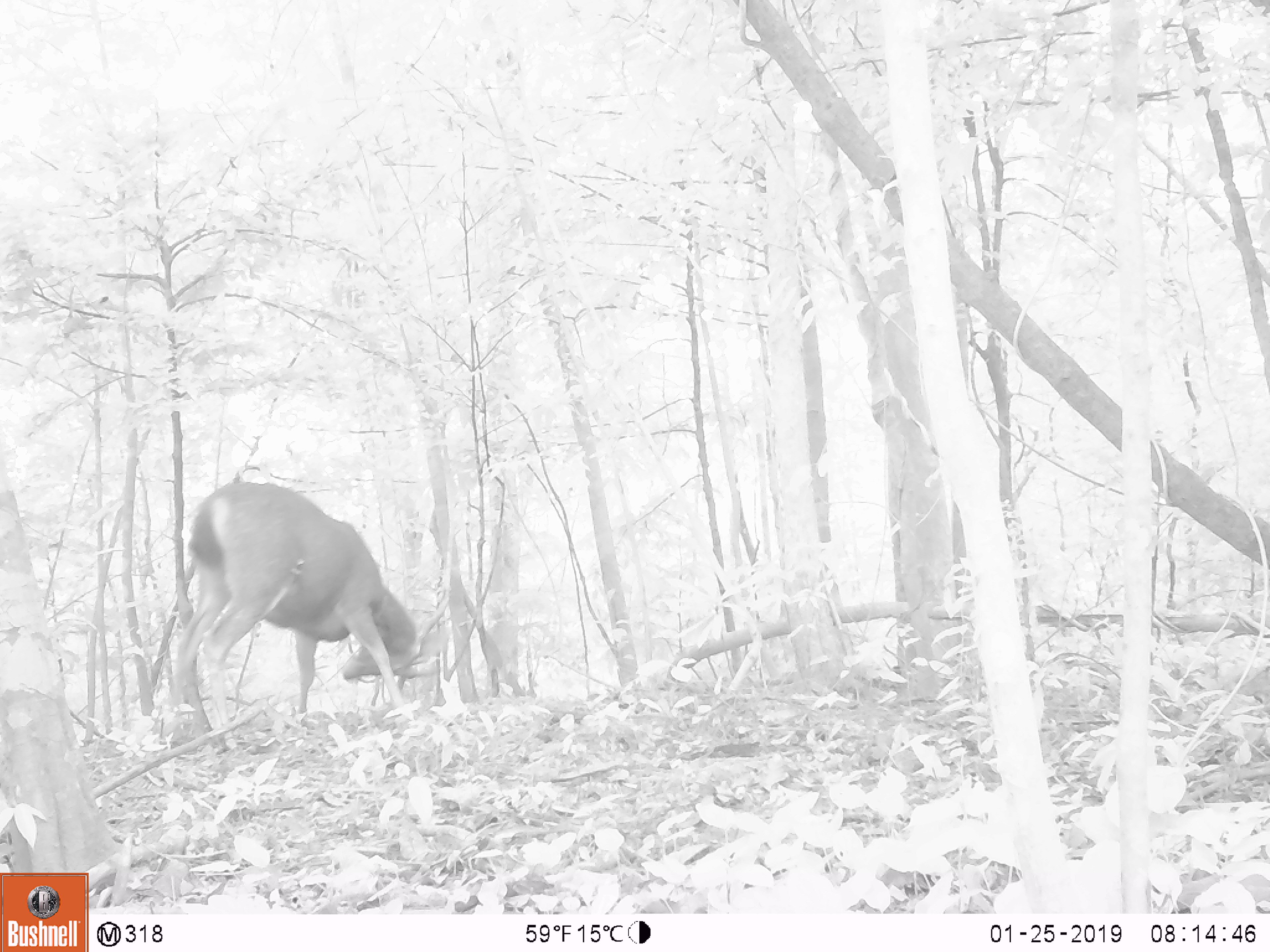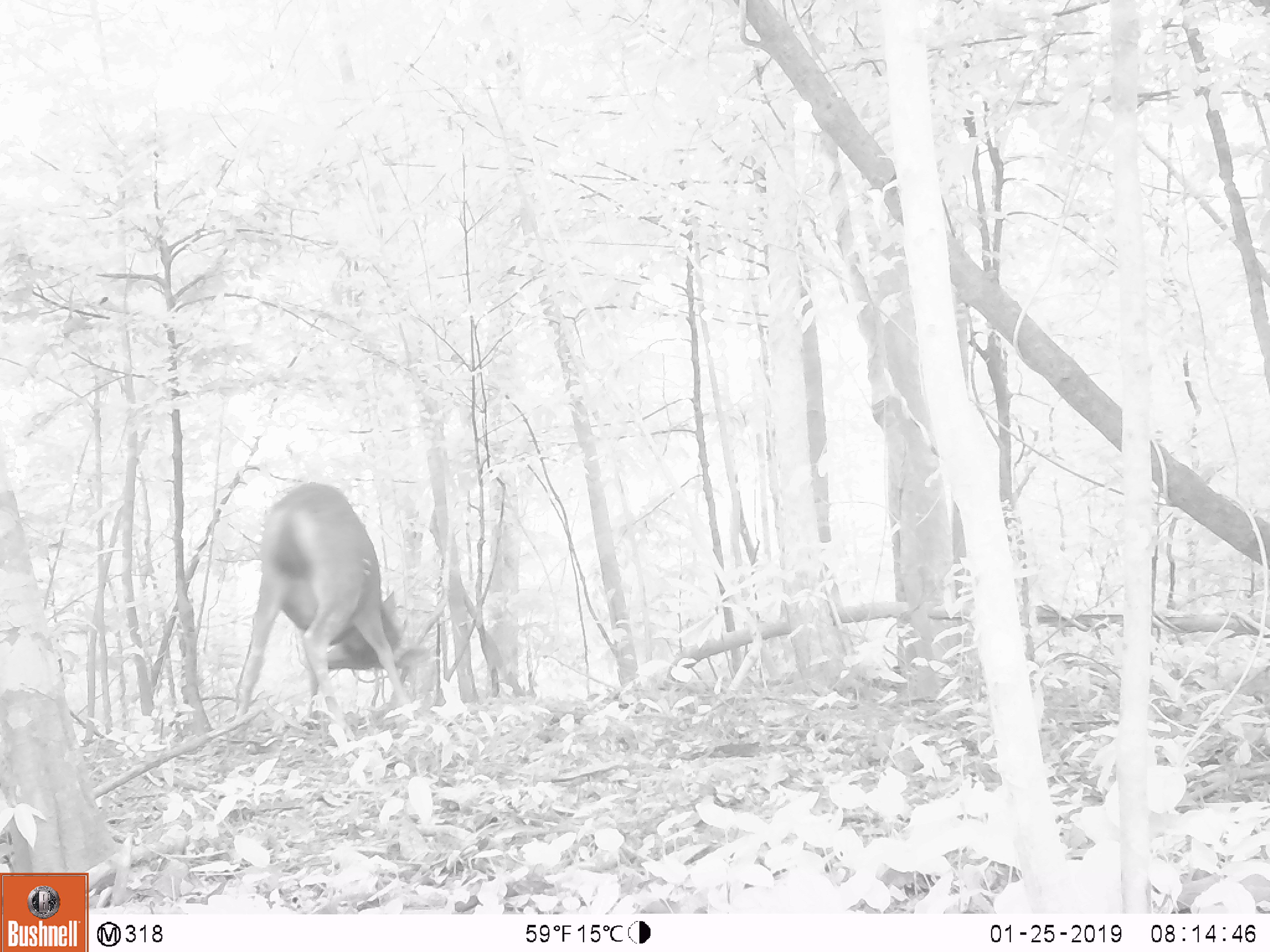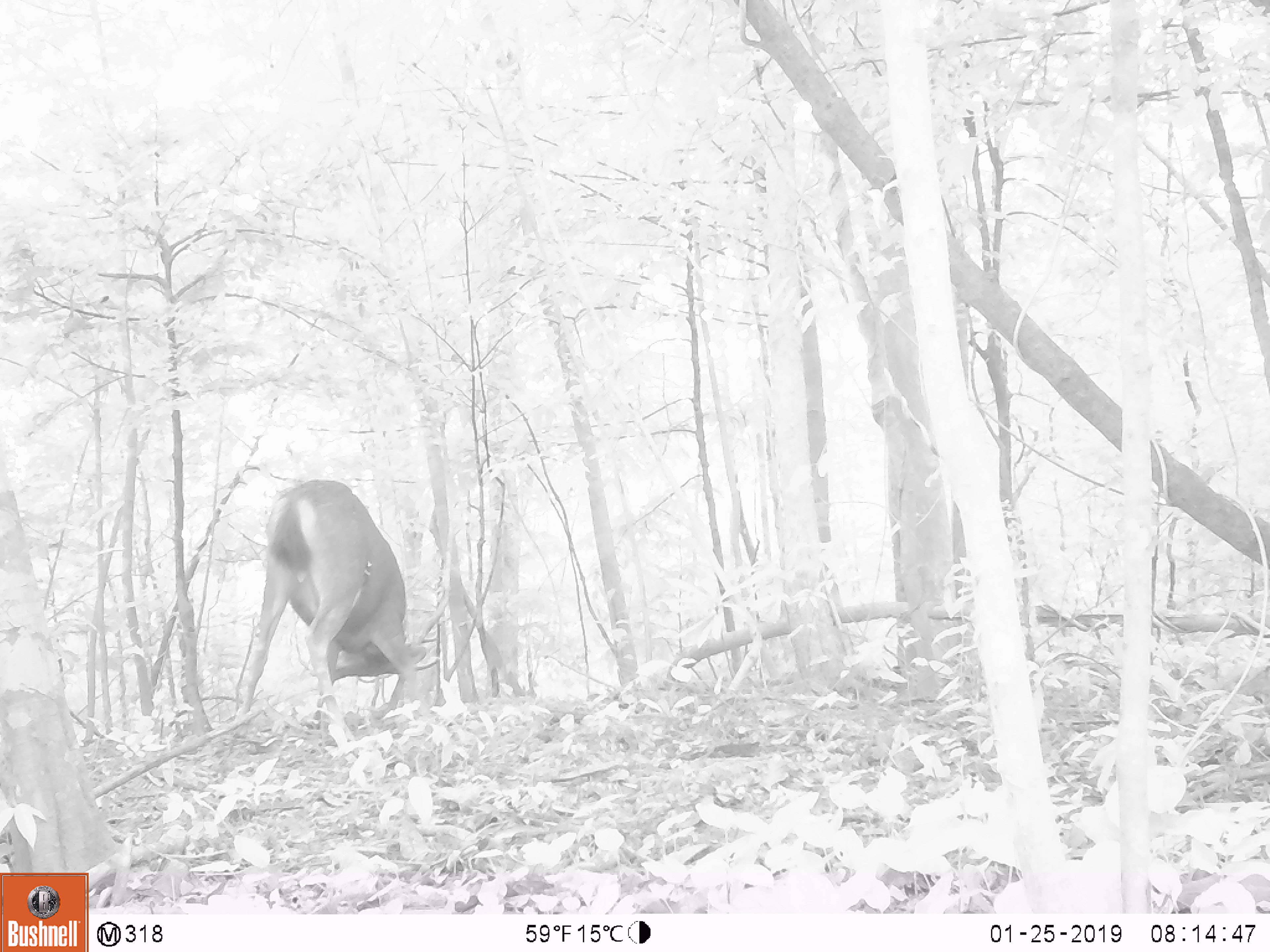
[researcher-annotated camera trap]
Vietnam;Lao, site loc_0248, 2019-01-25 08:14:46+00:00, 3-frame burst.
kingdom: Animalia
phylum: Chordata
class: Mammalia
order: Artiodactyla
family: Cervidae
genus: Rusa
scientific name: Rusa unicolor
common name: sambar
Sambar (Rusa unicolor). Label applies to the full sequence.